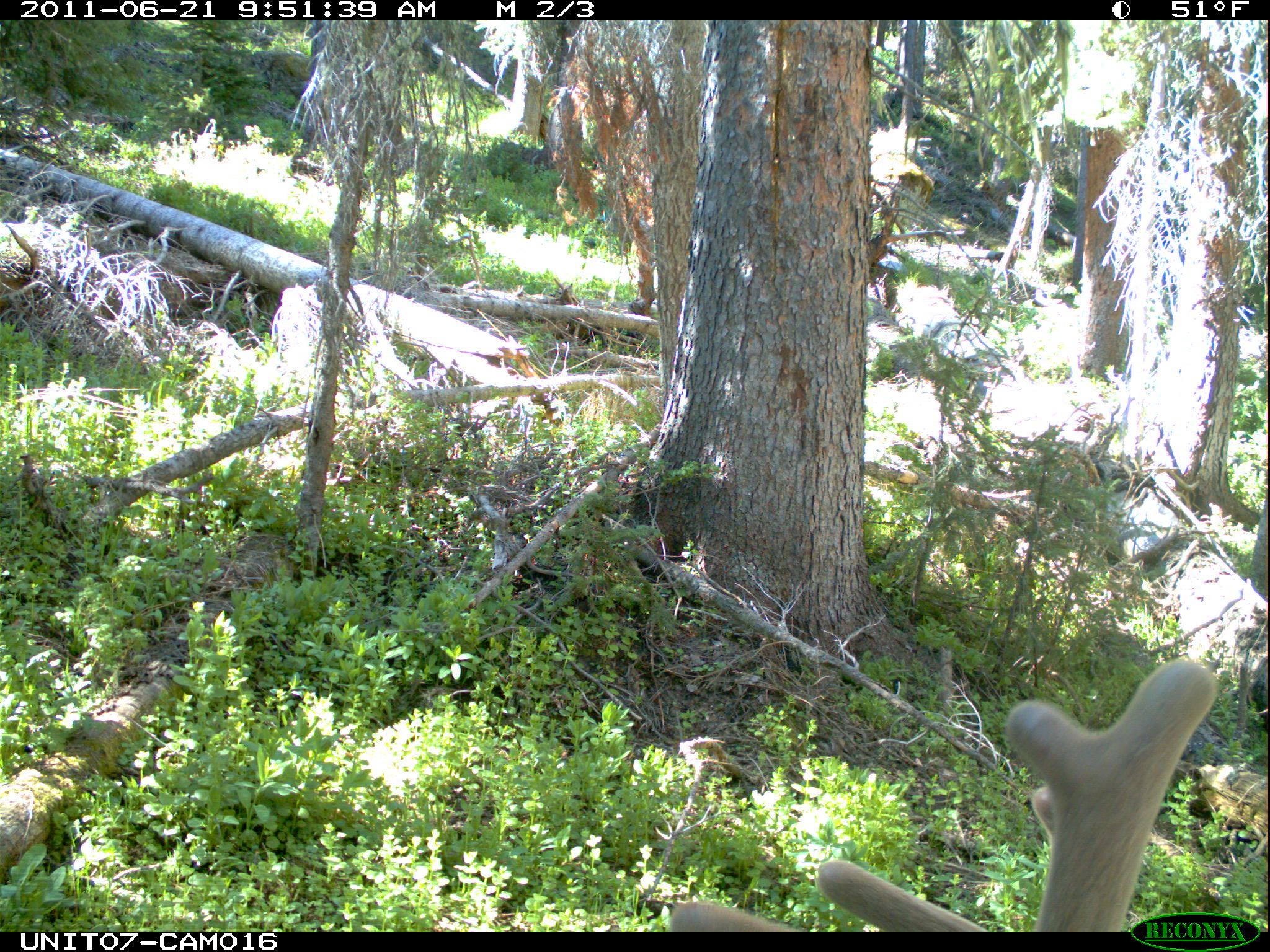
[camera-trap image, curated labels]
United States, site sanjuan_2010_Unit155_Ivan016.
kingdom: Animalia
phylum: Chordata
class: Mammalia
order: Artiodactyla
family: Cervidae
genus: Cervus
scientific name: Cervus elaphus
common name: red deer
Cervus elaphus (red deer).